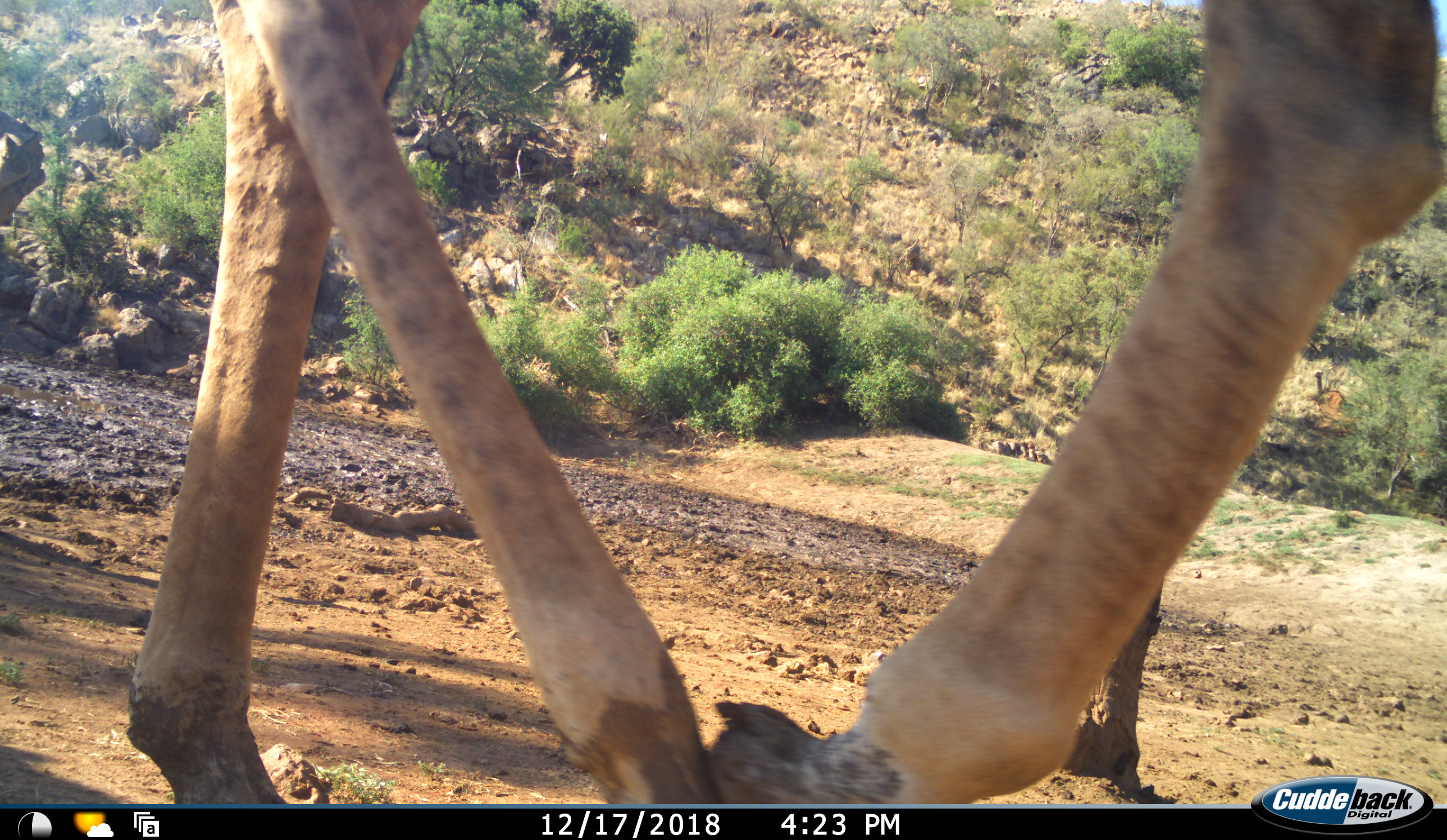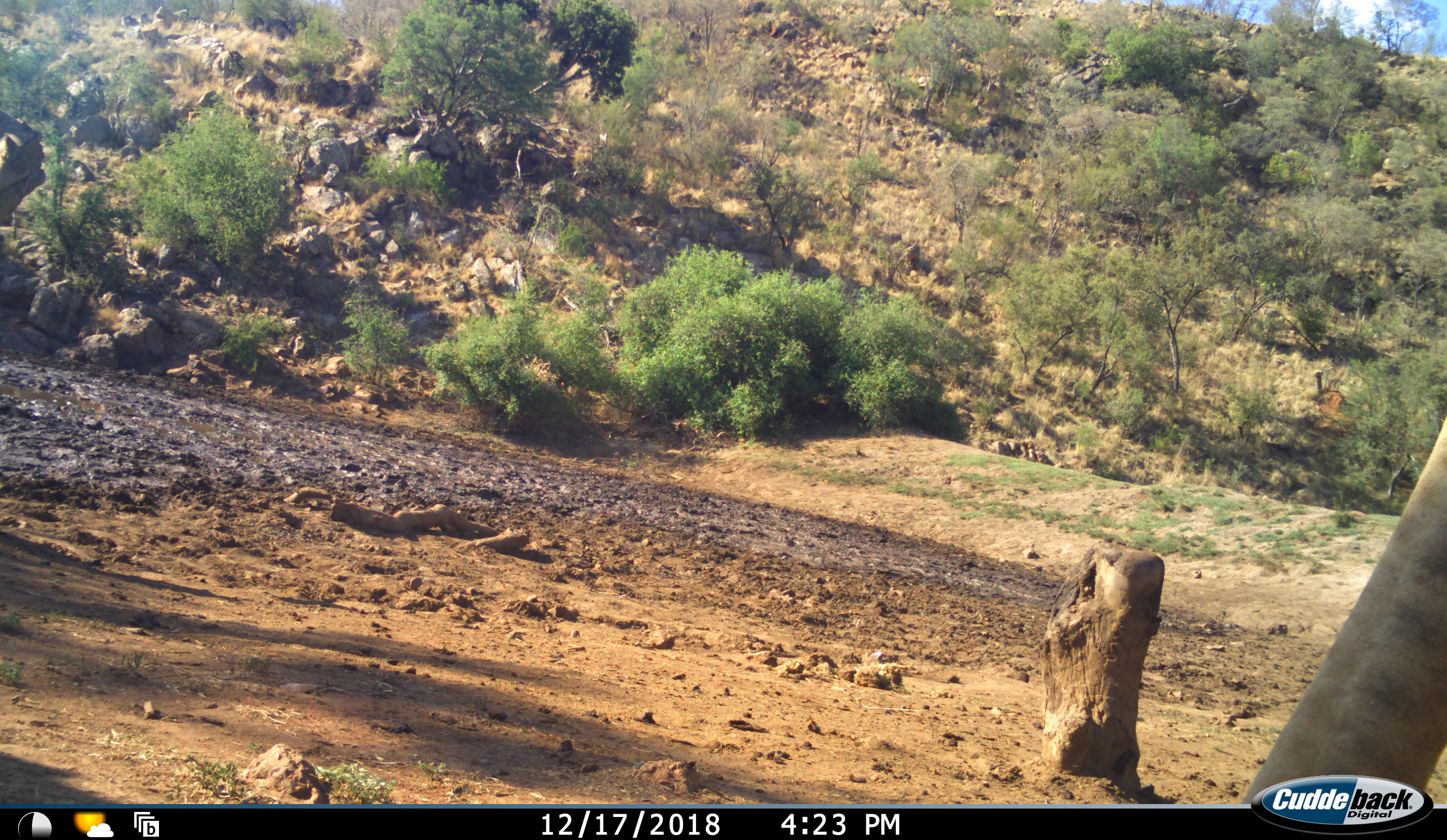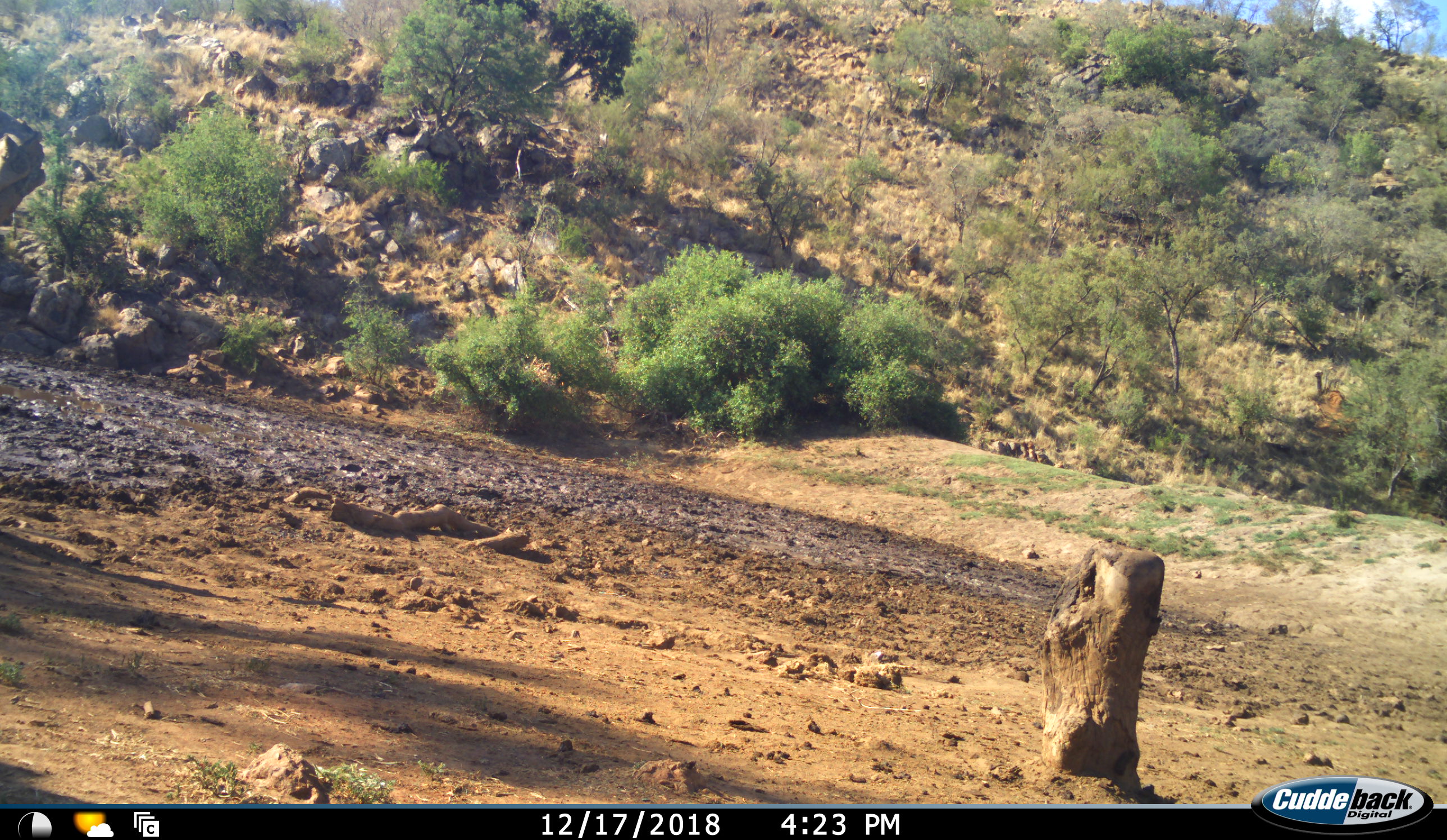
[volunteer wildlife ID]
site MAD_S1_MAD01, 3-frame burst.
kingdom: Animalia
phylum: Chordata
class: Mammalia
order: Artiodactyla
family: Giraffidae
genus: Giraffa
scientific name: Giraffa camelopardalis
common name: giraffe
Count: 1.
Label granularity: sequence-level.